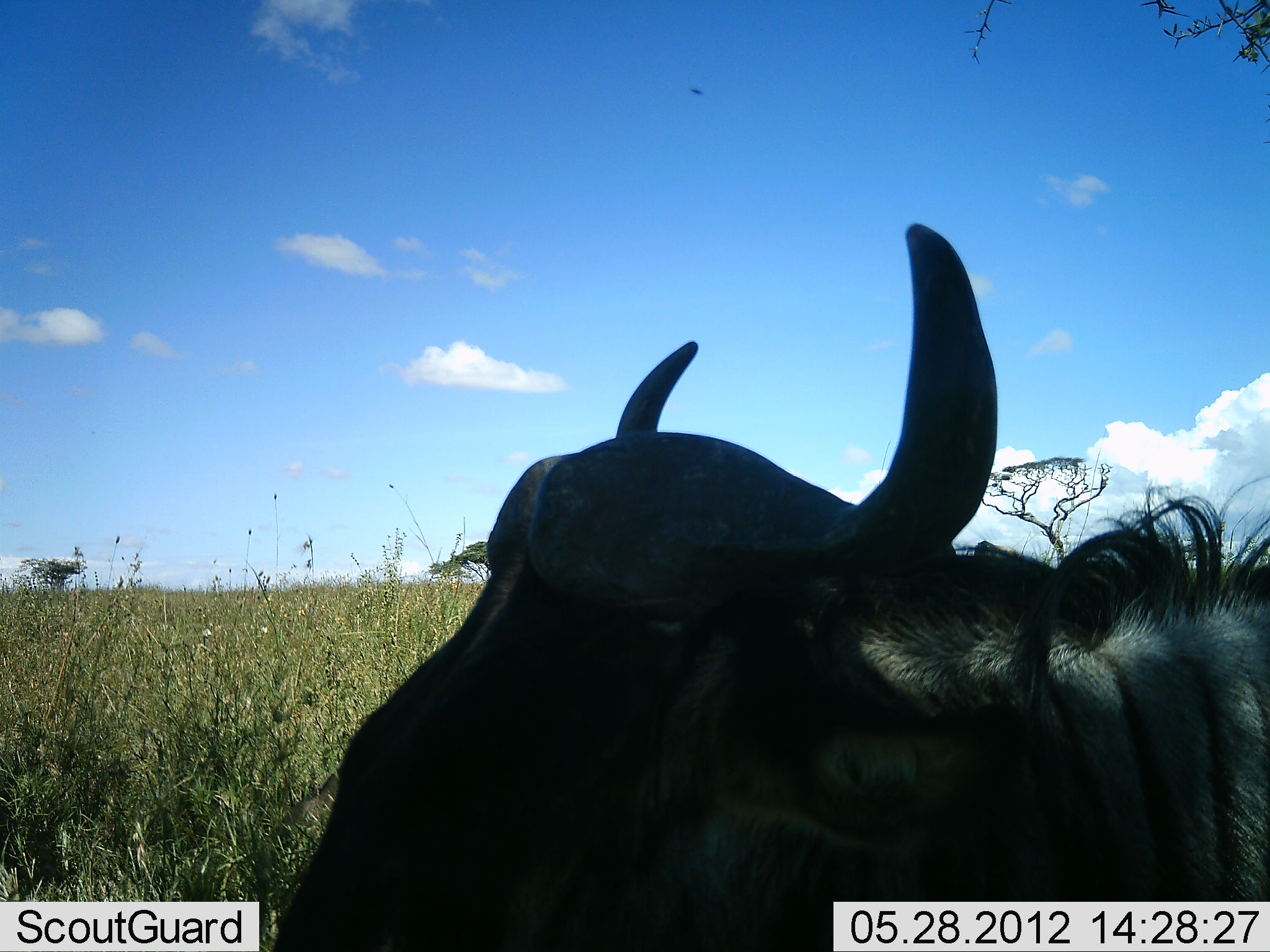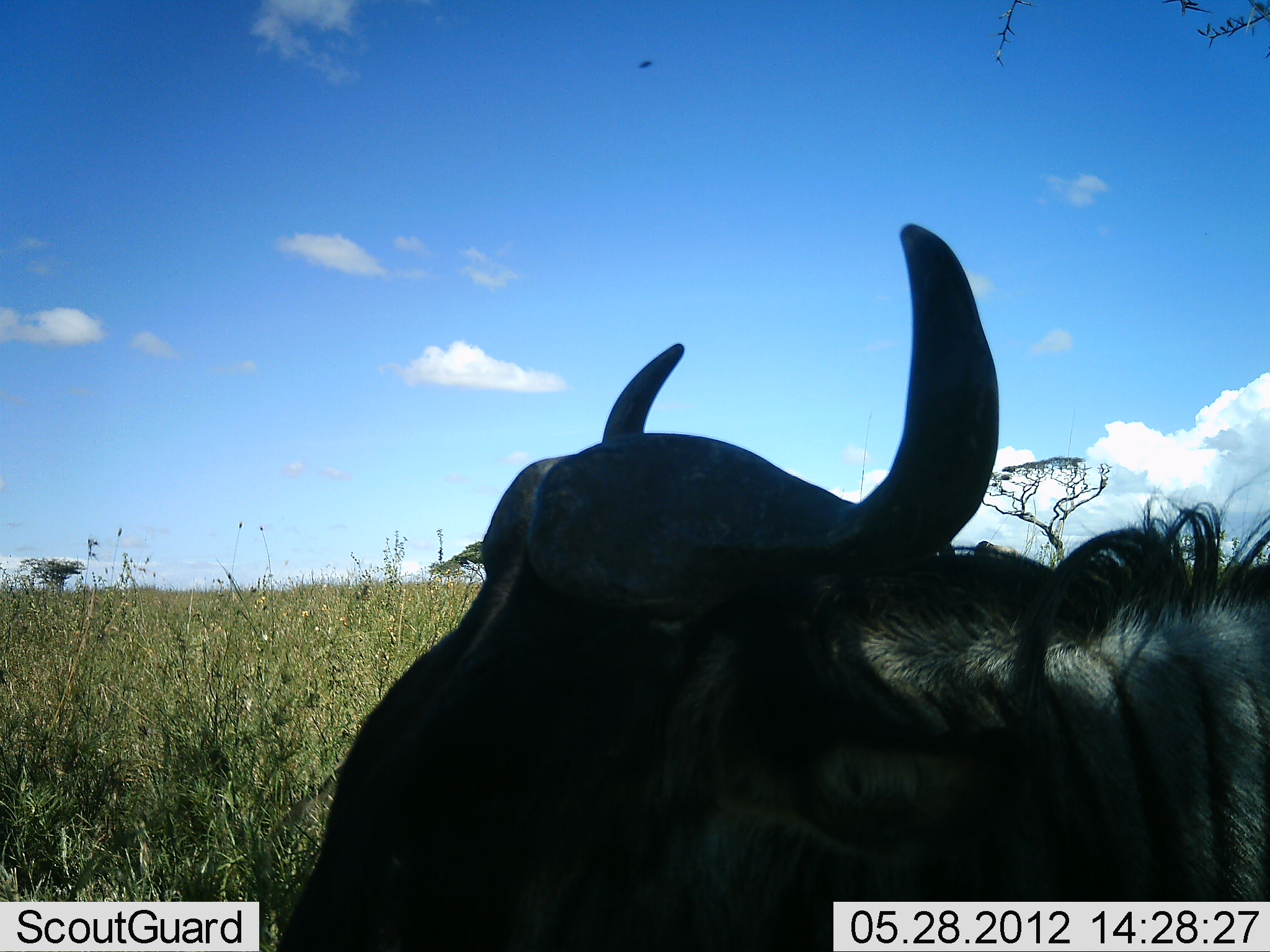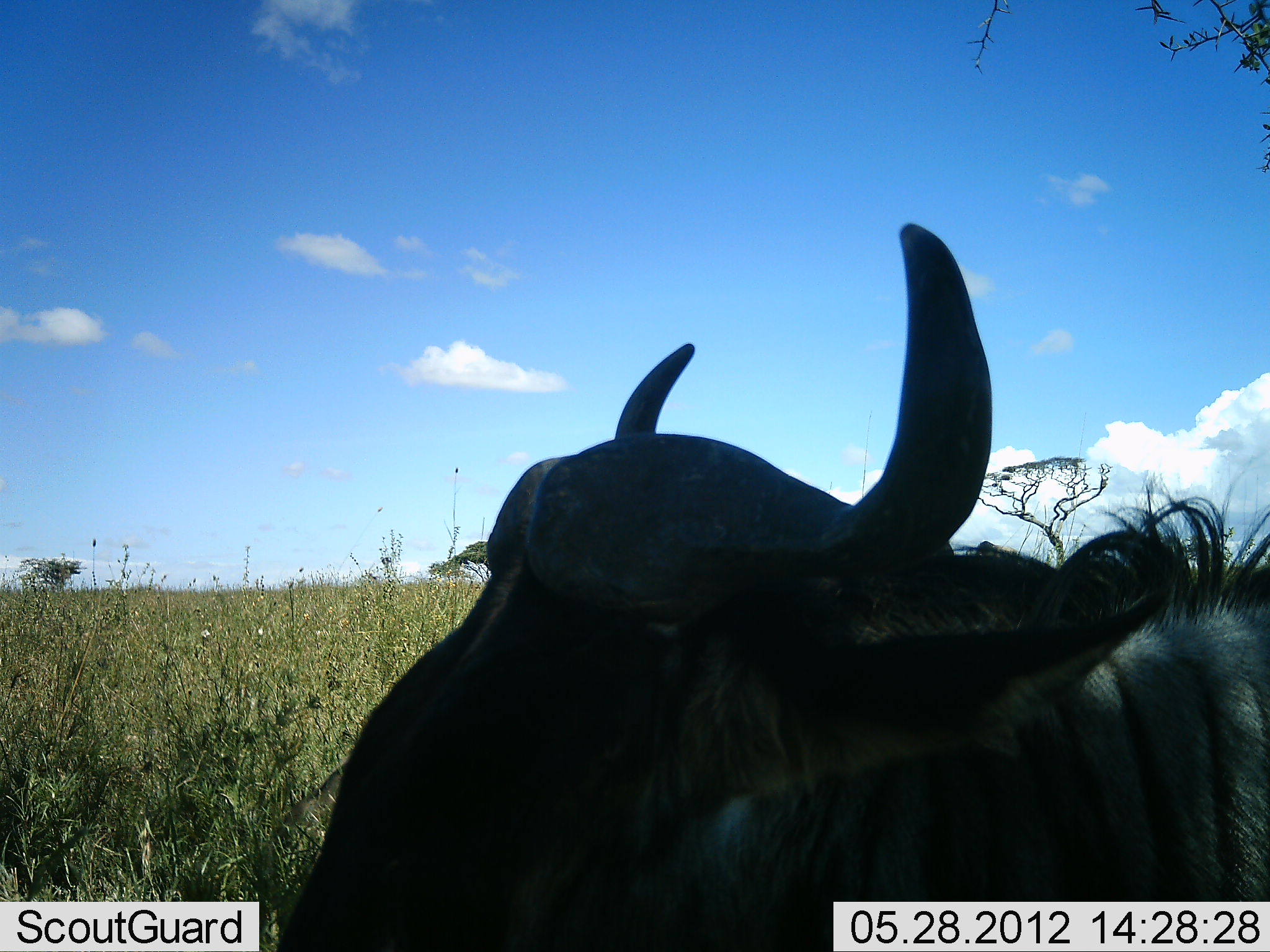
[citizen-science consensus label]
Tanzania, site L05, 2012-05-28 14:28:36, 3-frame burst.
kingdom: Animalia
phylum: Chordata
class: Mammalia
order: Artiodactyla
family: Bovidae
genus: Connochaetes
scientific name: Connochaetes taurinus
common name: blue wildebeest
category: wildebeest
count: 1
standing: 30%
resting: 80%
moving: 0%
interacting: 0%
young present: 0%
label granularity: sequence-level